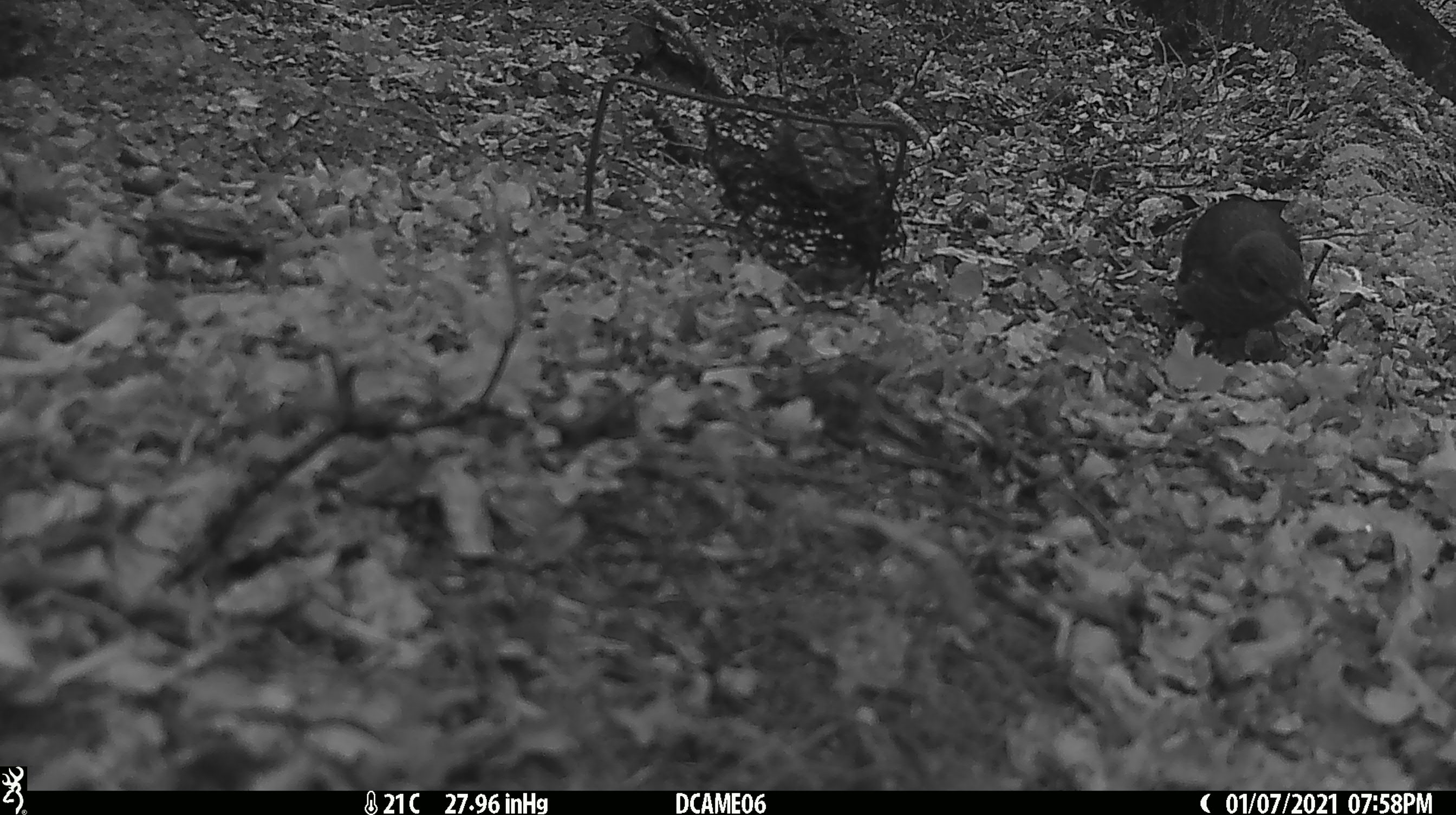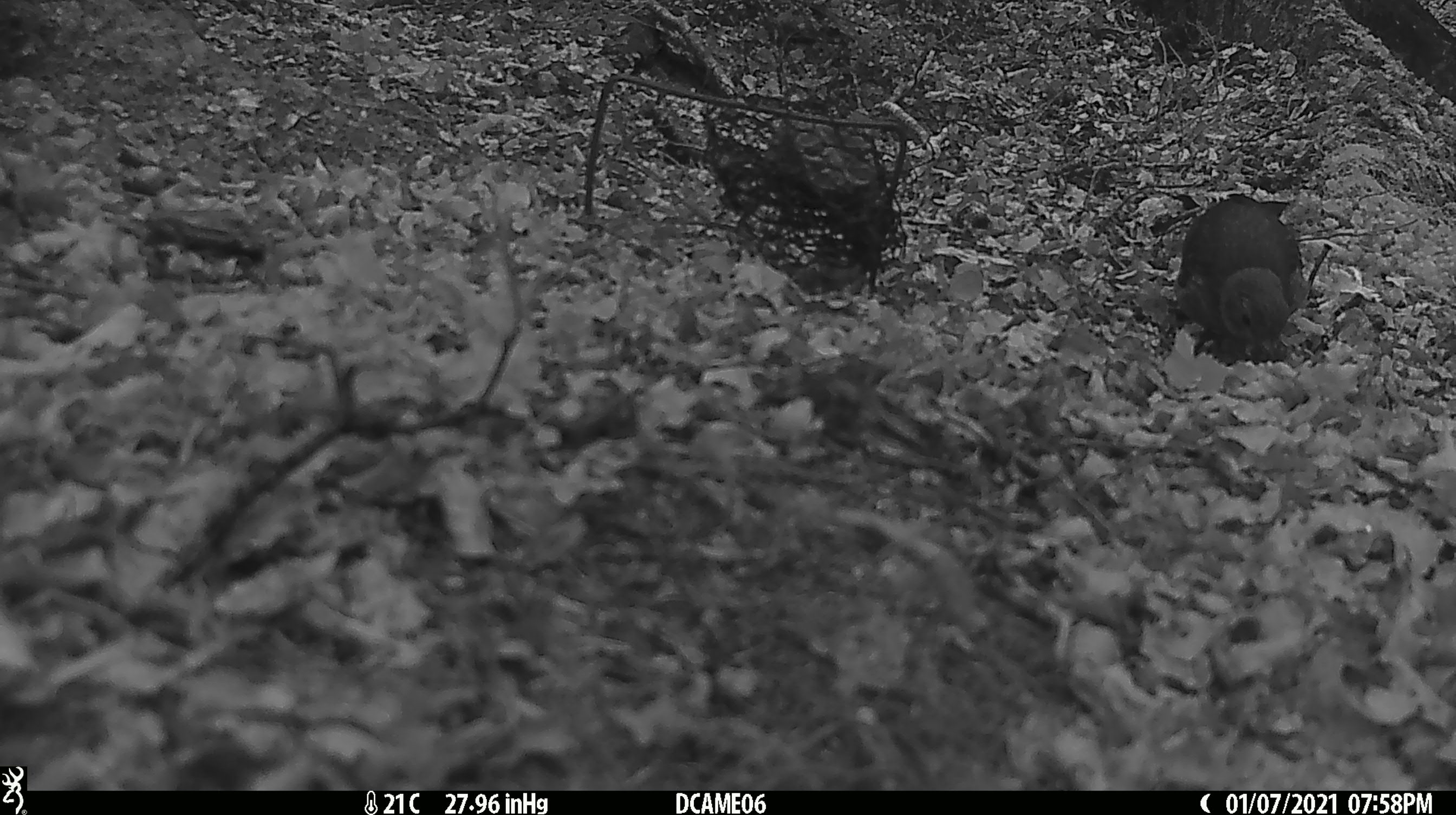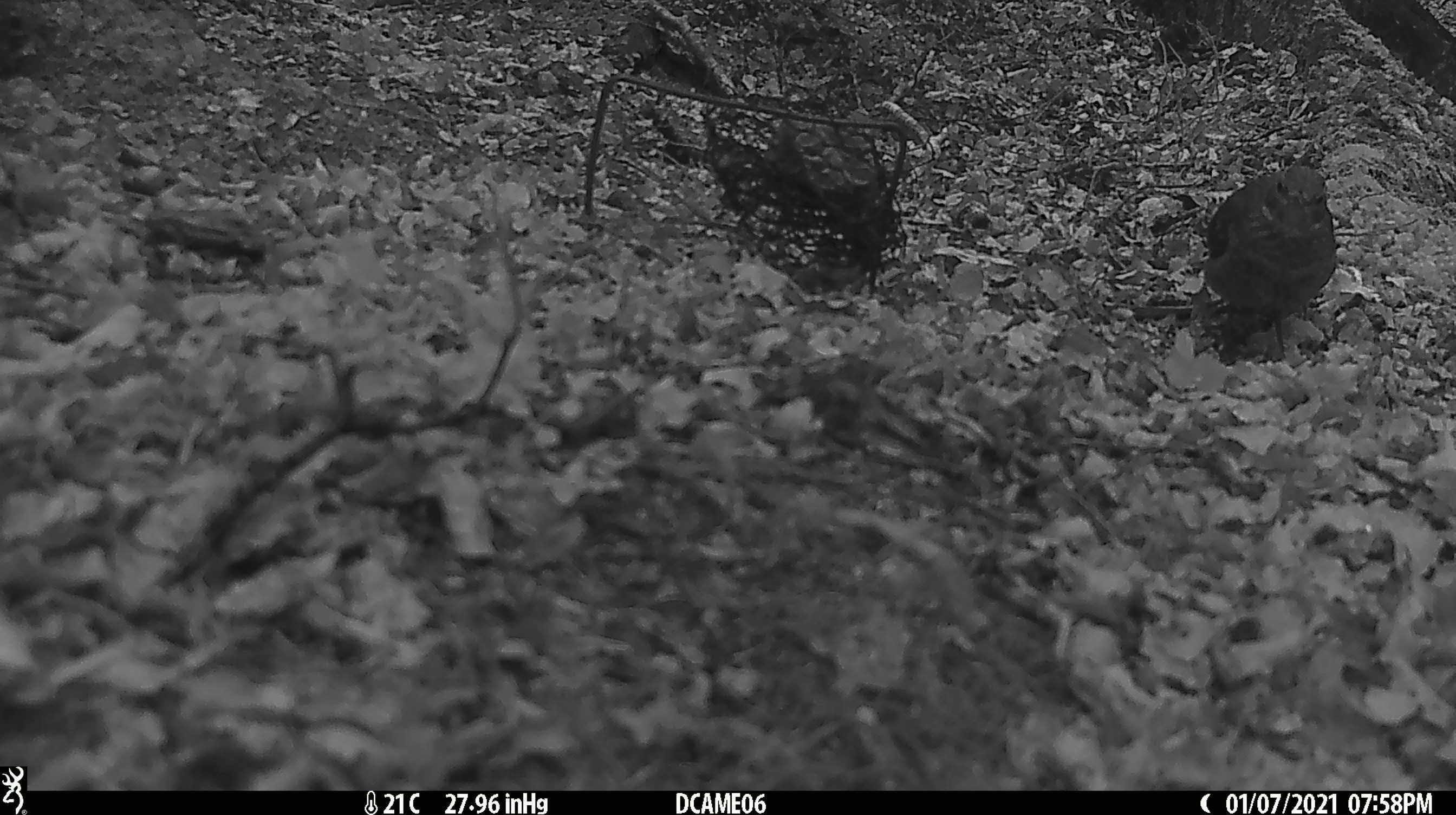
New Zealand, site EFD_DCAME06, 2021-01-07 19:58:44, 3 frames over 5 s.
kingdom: Animalia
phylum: Chordata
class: Aves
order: Passeriformes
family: Turdidae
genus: Turdus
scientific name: Turdus merula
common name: eurasian blackbird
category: blackbird